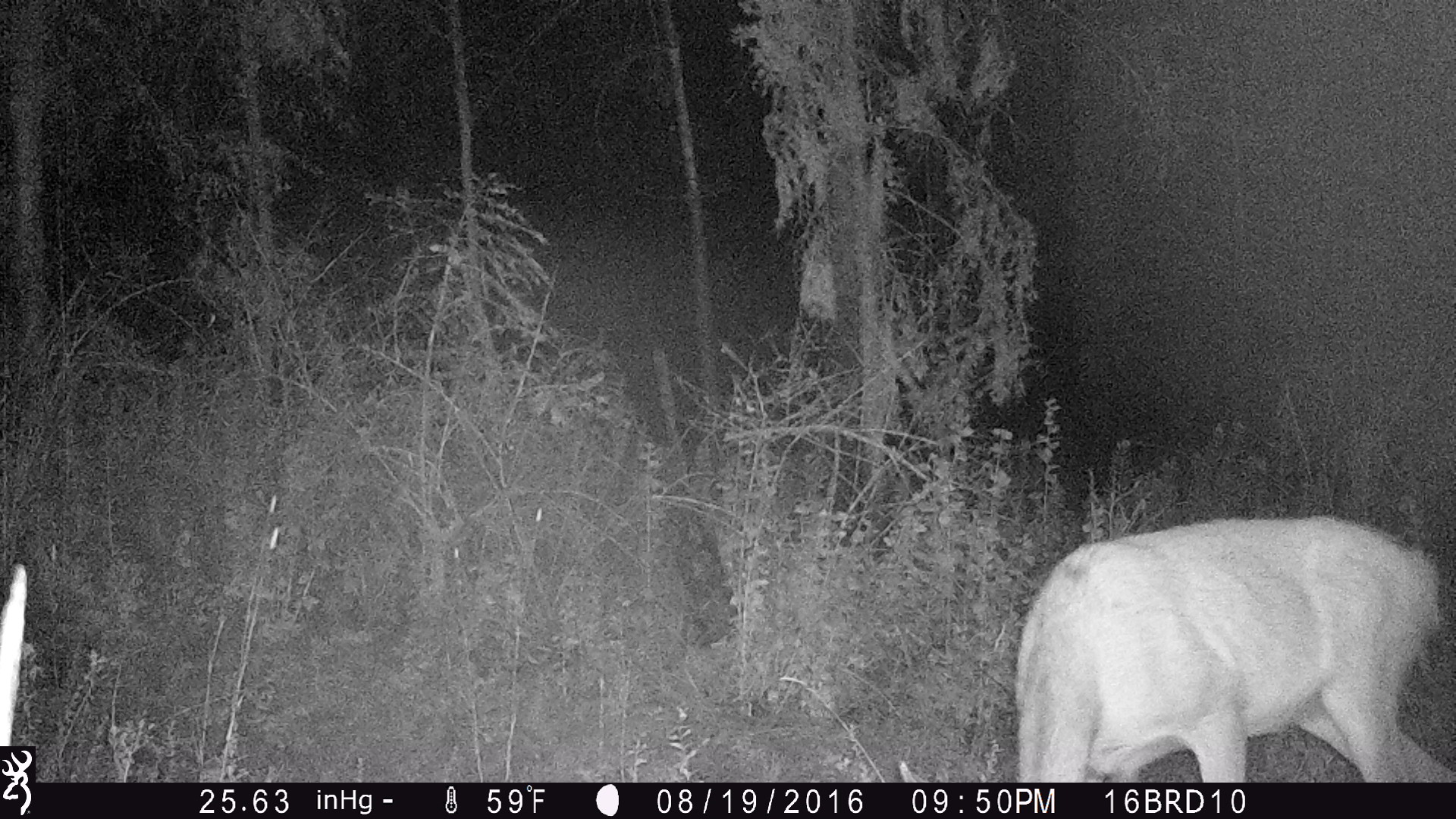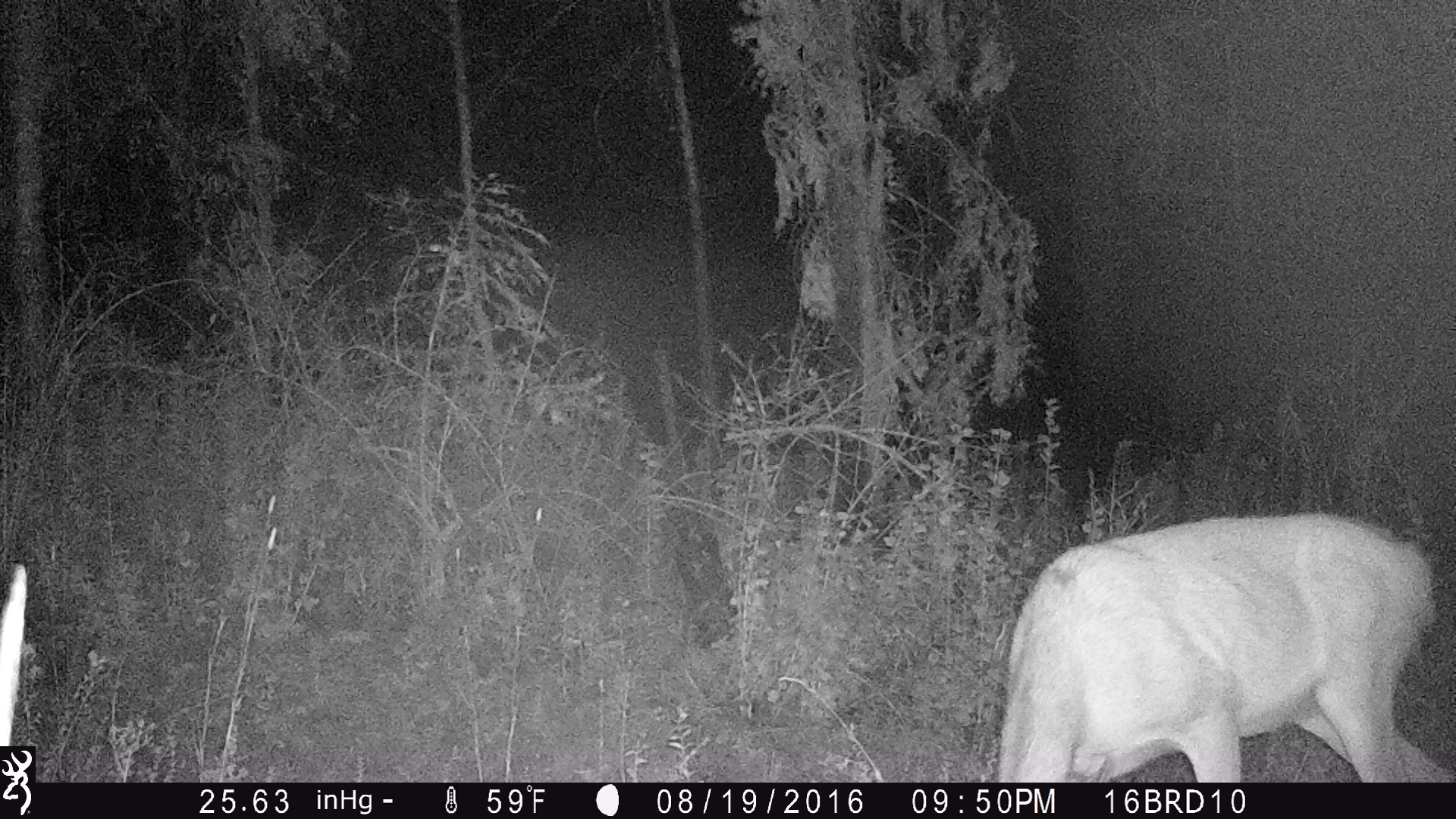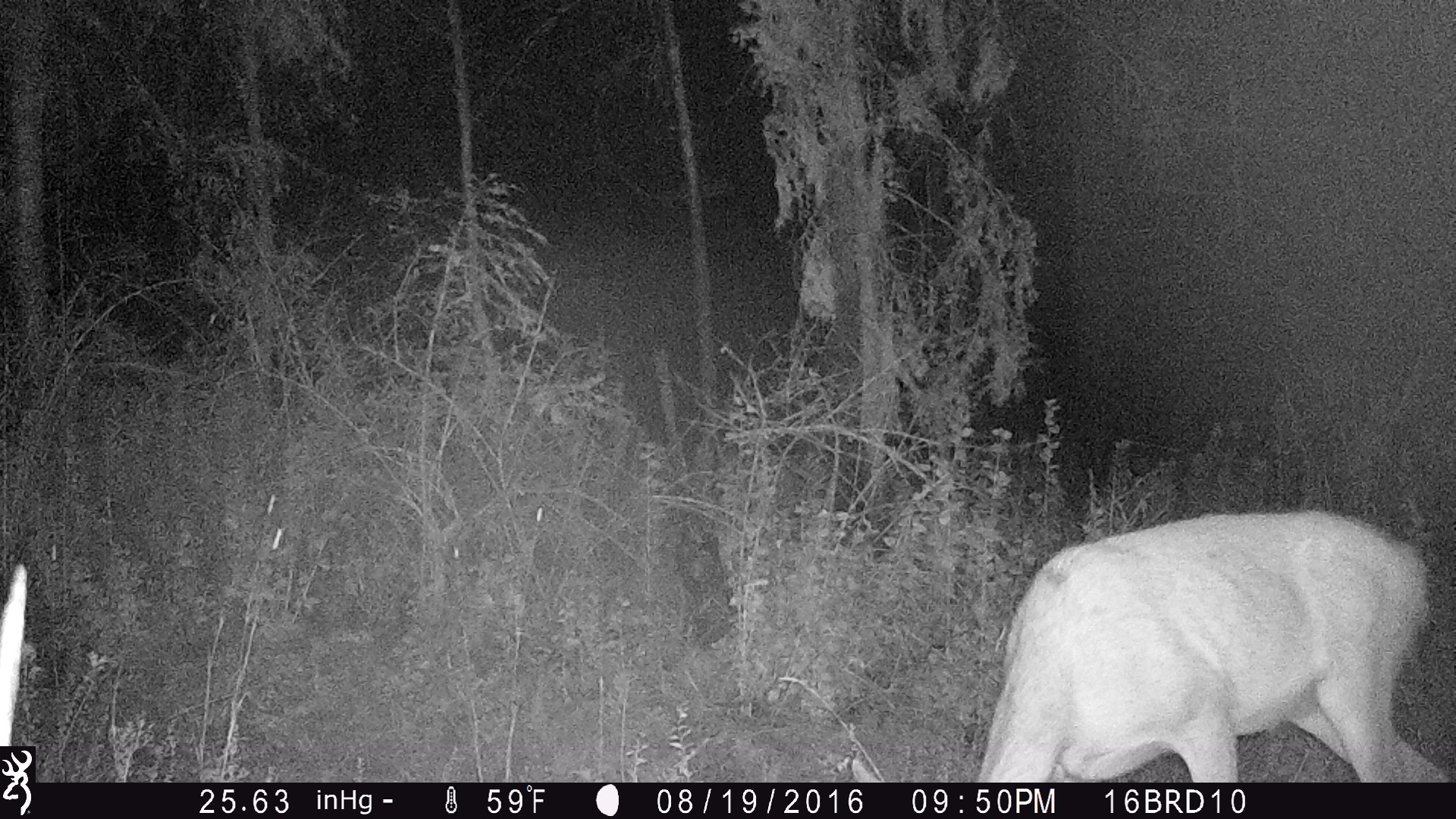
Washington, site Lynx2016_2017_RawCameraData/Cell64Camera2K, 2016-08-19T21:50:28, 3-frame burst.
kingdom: Animalia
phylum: Chordata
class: Mammalia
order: Artiodactyla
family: Cervidae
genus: Odocoileus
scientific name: Odocoileus hemionus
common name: mule deer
Odocoileus hemionus (mule deer). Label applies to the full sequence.